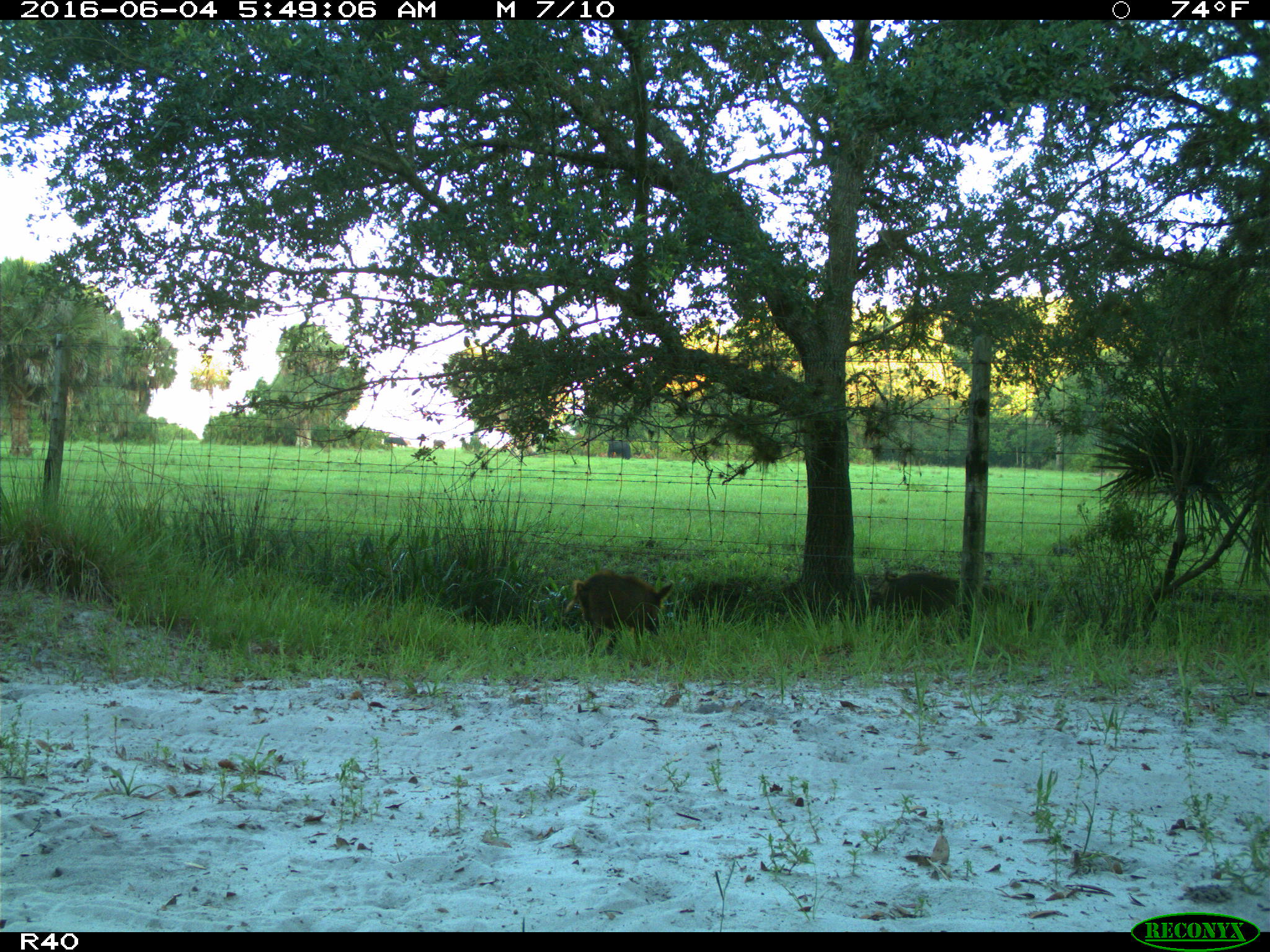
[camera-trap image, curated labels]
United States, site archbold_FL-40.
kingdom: Animalia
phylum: Chordata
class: Mammalia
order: Artiodactyla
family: Suidae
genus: Sus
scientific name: Sus scrofa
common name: wild boar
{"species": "Sus scrofa (wild boar)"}